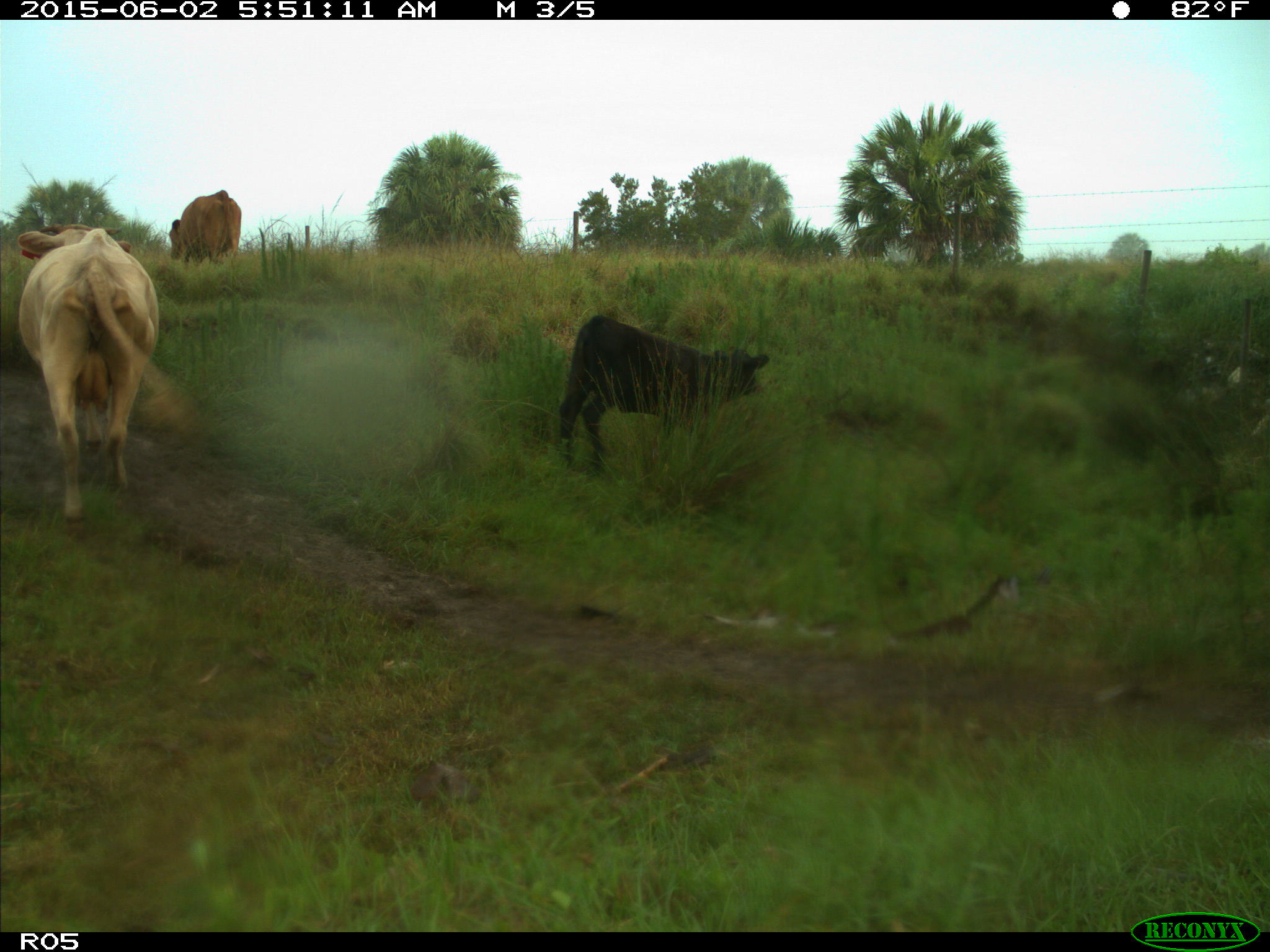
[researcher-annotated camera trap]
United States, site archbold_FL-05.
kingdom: Animalia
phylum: Chordata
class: Mammalia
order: Artiodactyla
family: Bovidae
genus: Bos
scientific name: Bos taurus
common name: domestic cow